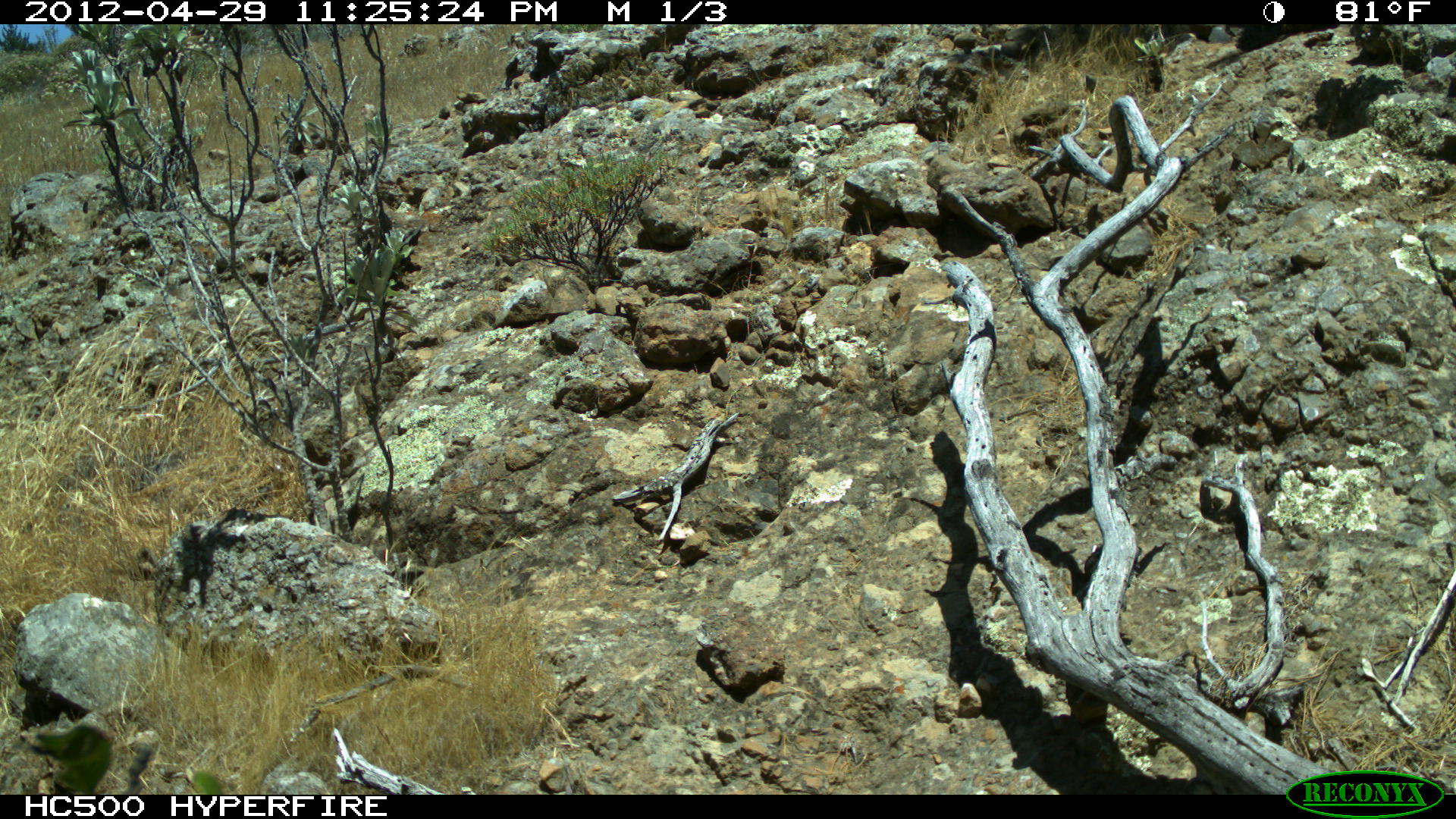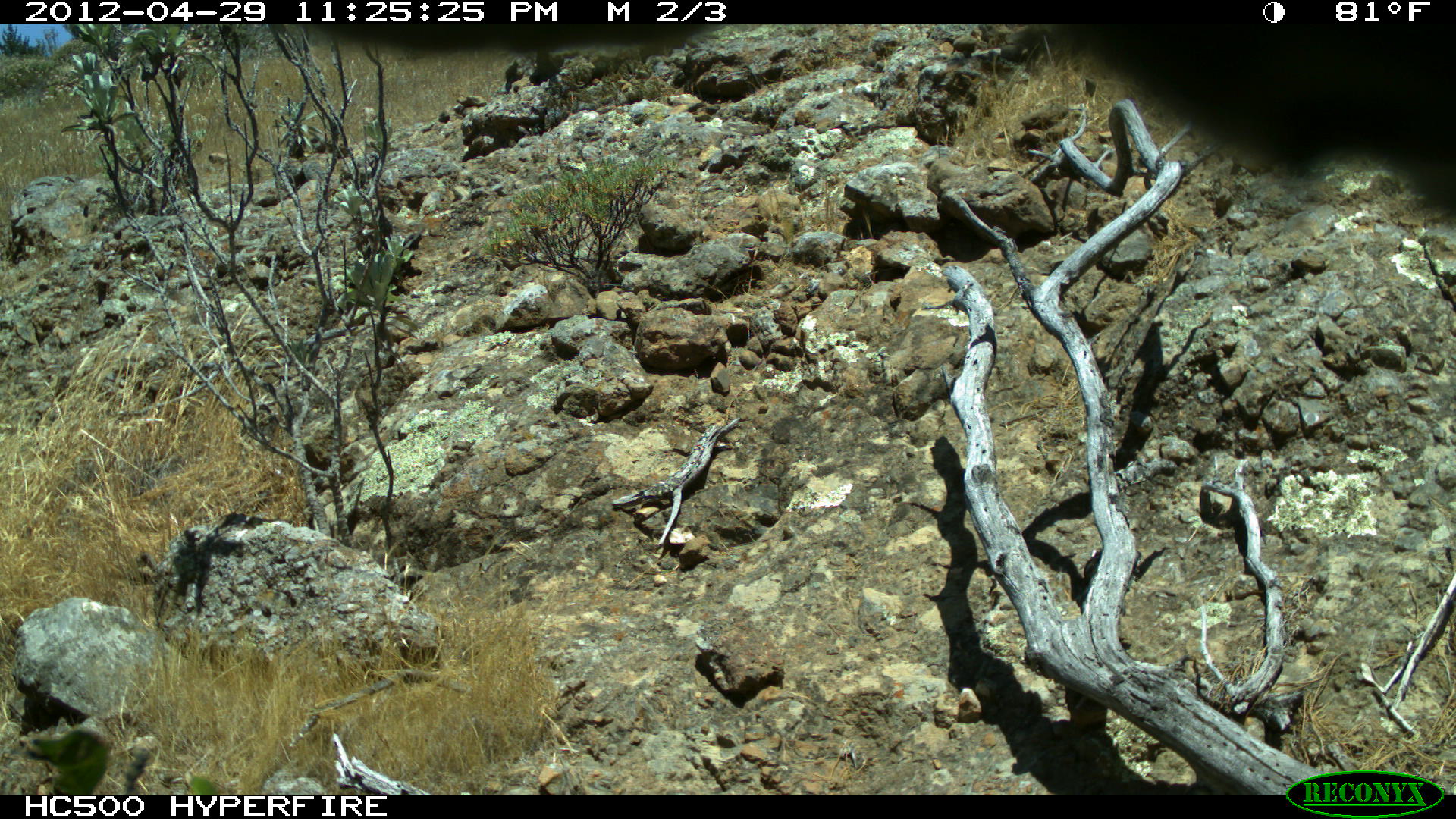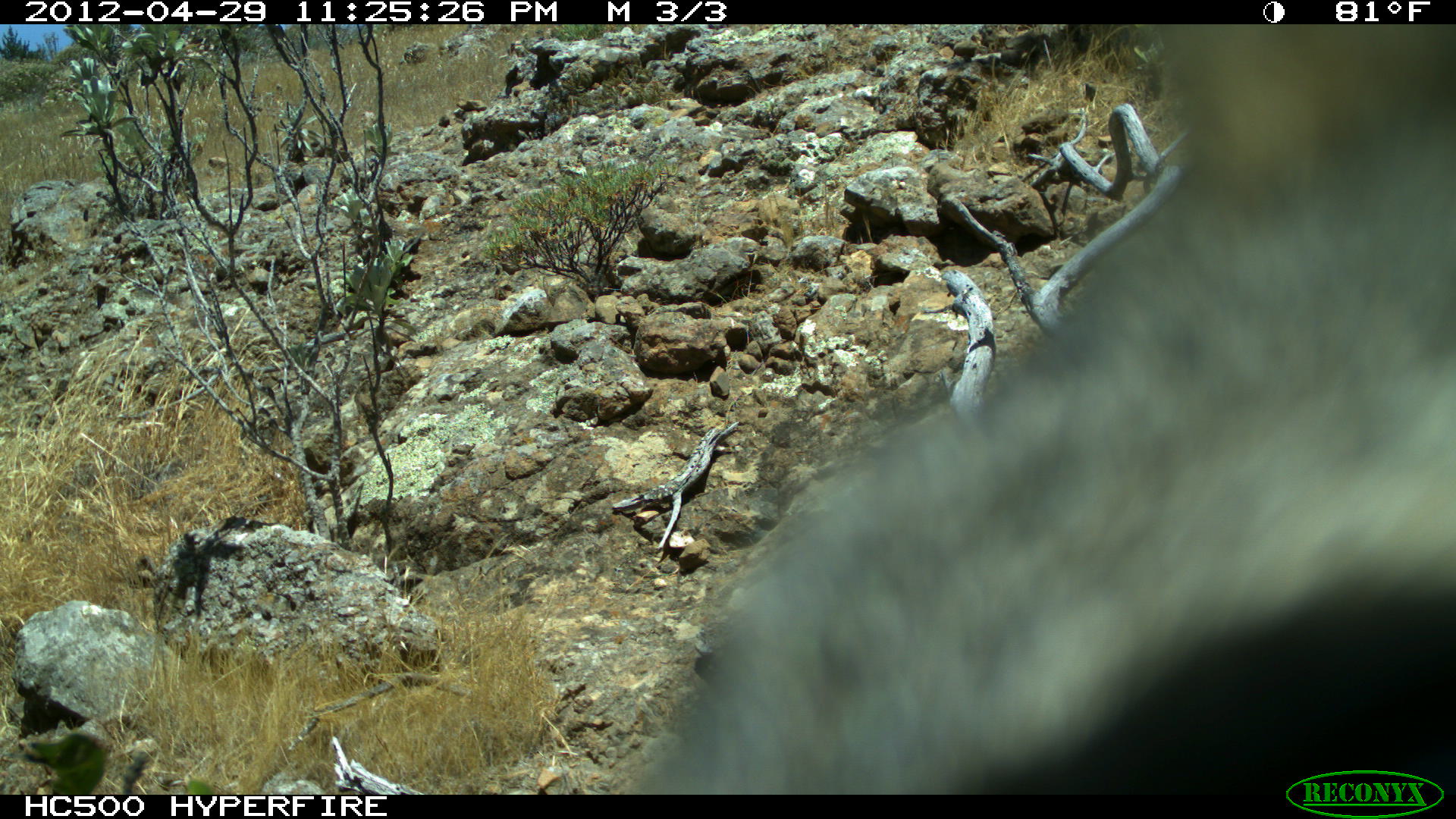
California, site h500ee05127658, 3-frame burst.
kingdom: Animalia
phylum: Chordata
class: Aves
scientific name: Aves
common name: bird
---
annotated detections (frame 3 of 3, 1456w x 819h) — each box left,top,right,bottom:
bird: 634,24,1455,793